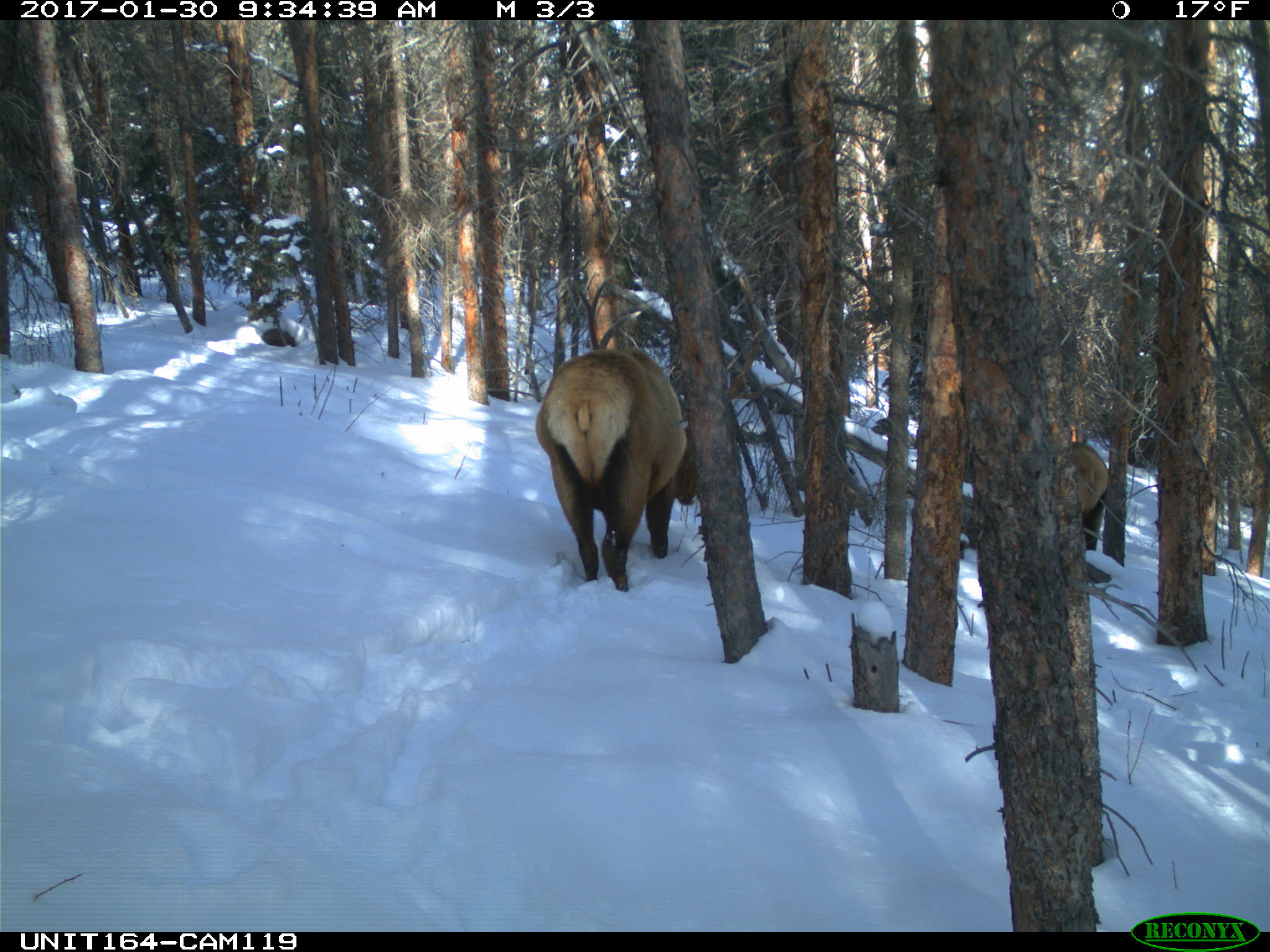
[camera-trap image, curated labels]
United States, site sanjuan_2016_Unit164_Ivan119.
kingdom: Animalia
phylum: Chordata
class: Mammalia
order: Artiodactyla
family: Cervidae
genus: Cervus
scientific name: Cervus elaphus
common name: red deer